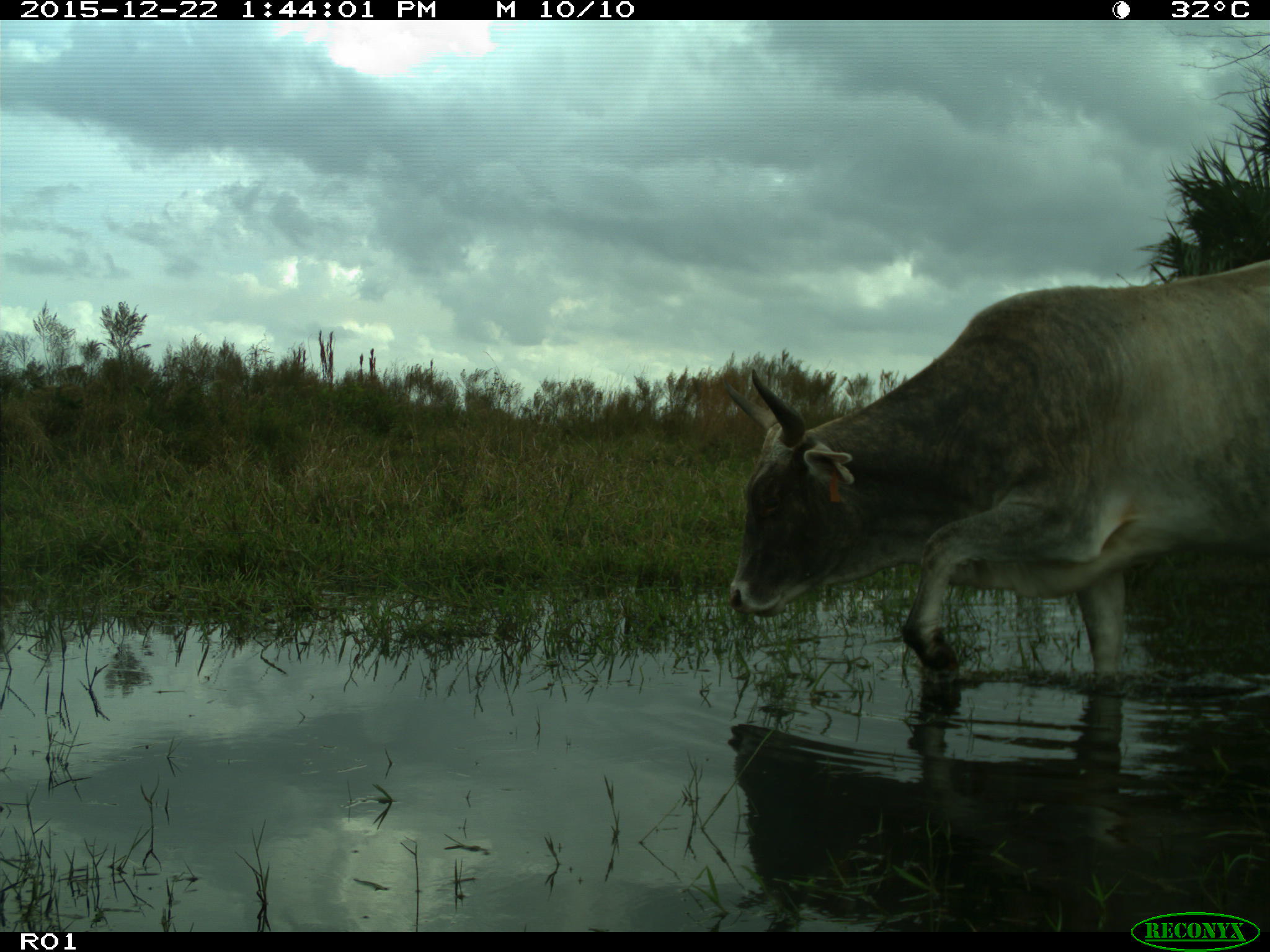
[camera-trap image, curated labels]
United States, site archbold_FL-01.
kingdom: Animalia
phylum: Chordata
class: Mammalia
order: Artiodactyla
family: Bovidae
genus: Bos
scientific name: Bos taurus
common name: domestic cow